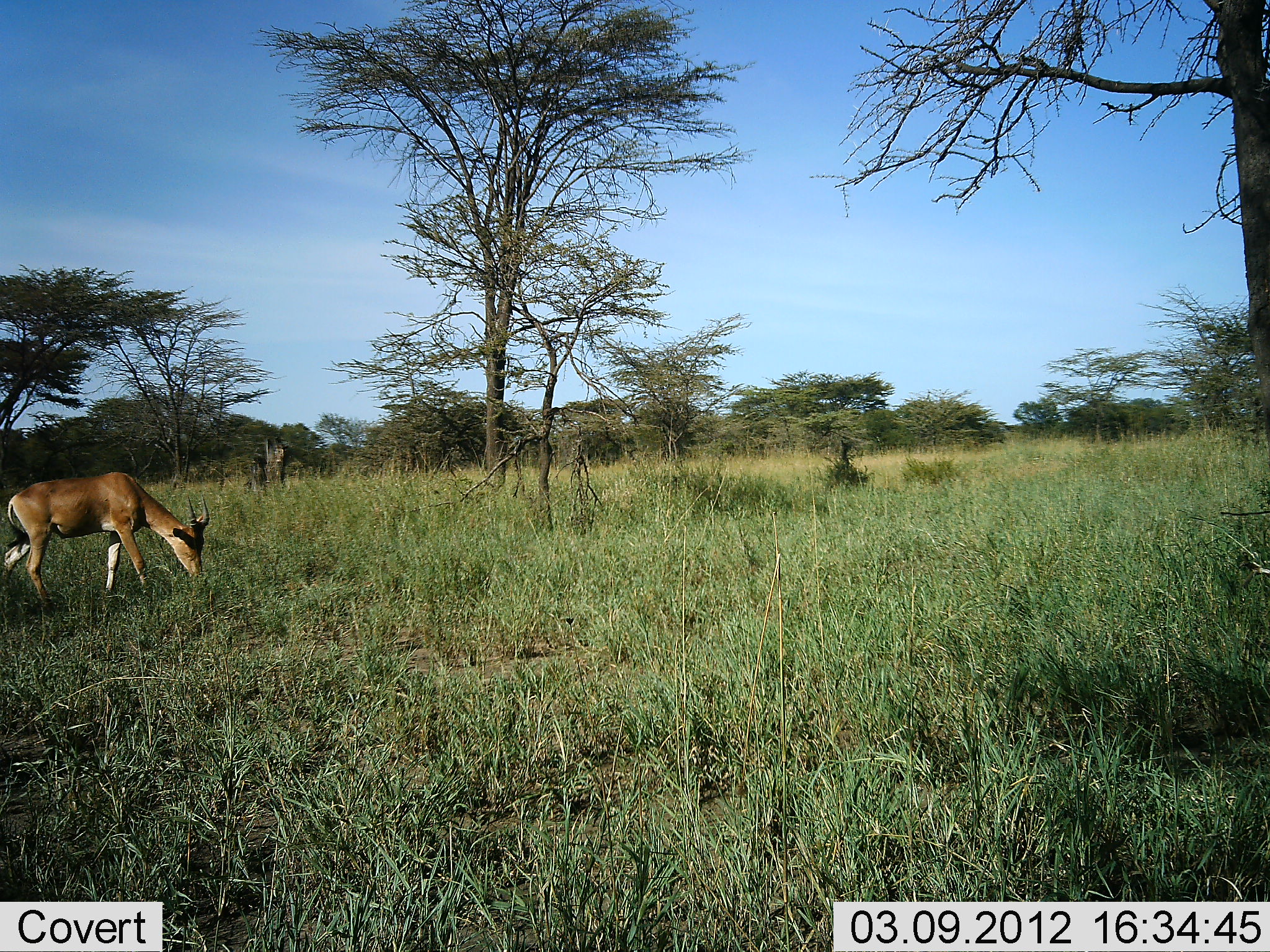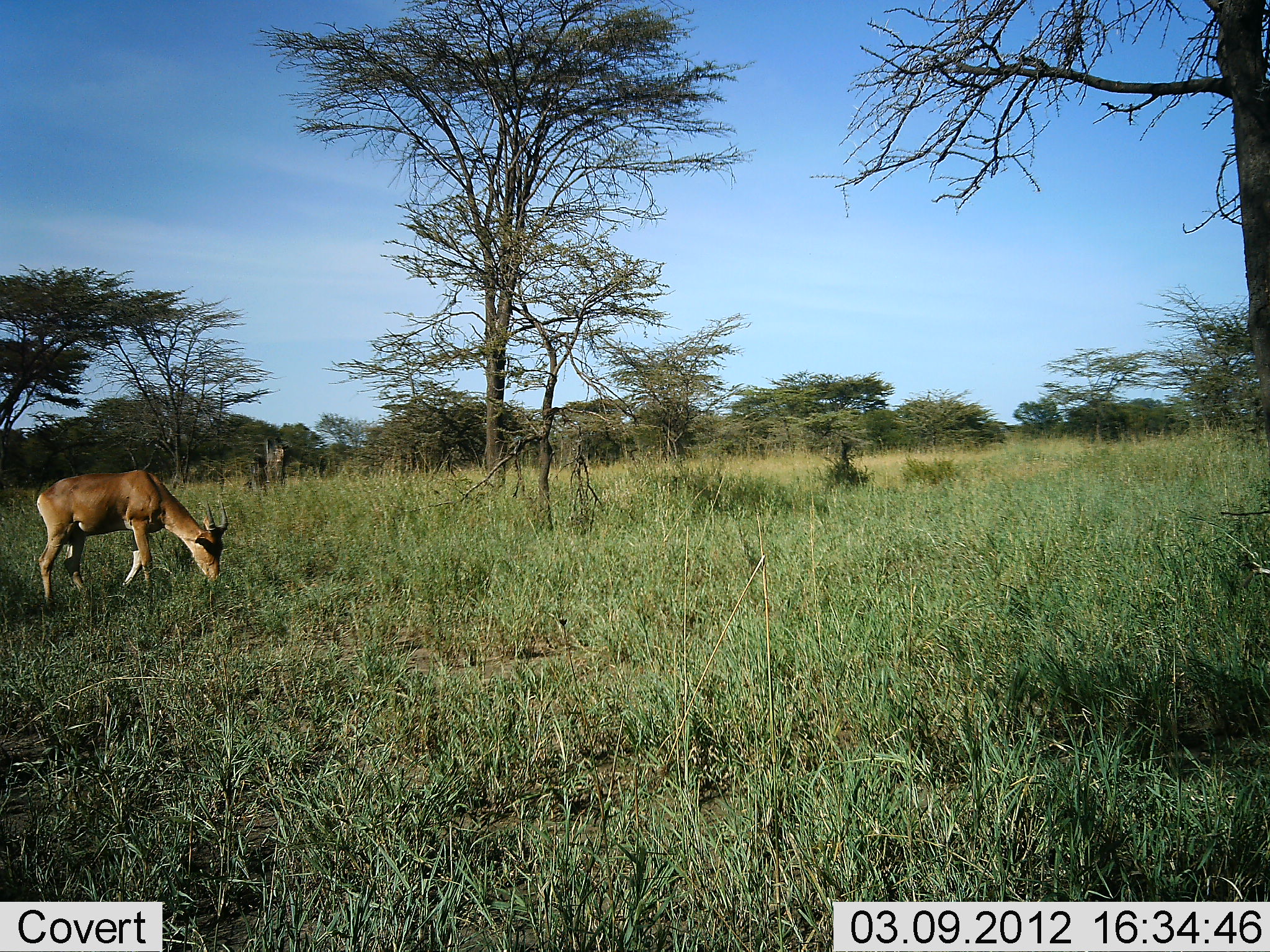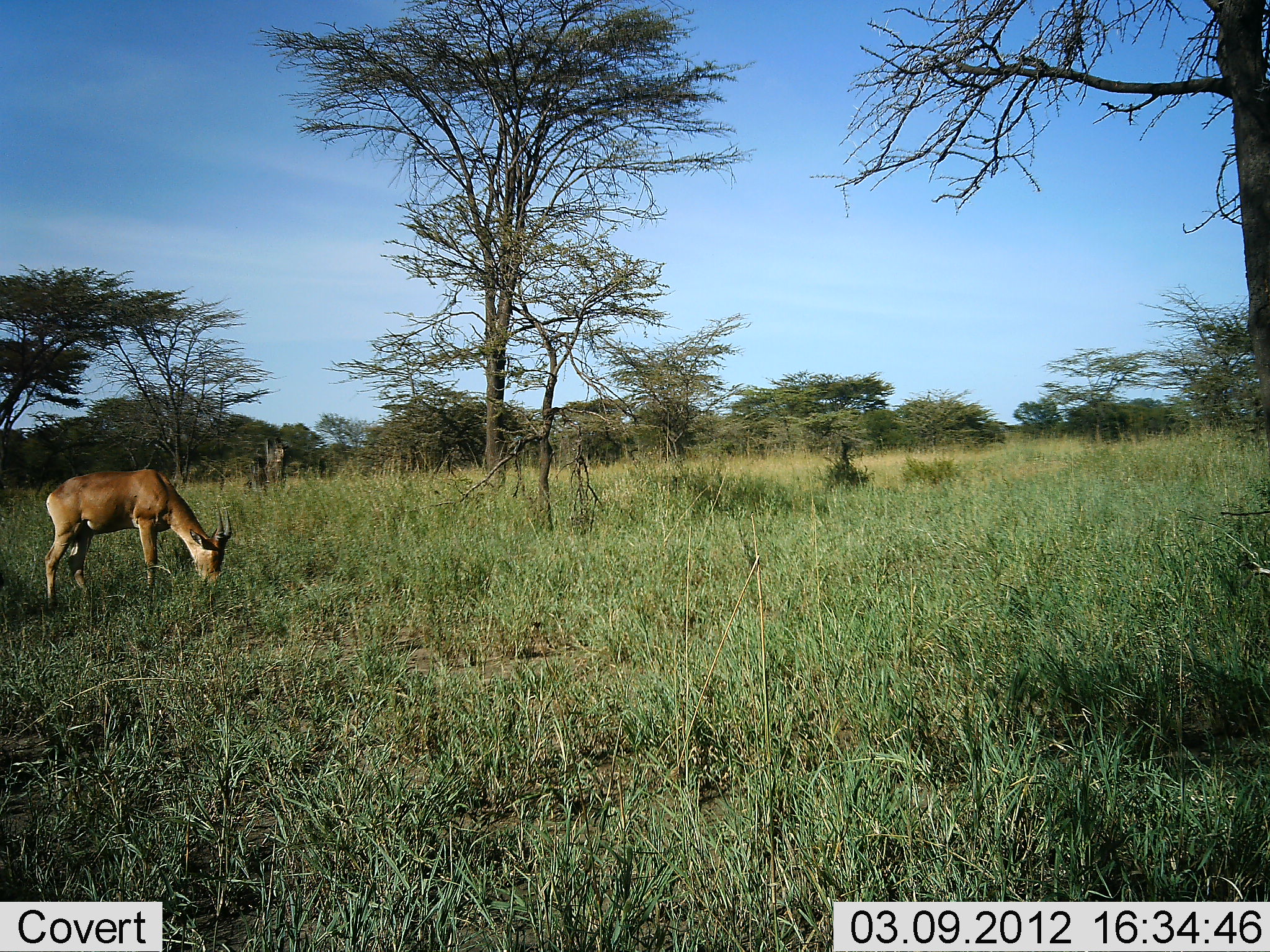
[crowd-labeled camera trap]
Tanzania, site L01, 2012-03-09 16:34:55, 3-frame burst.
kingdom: Animalia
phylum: Chordata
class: Mammalia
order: Artiodactyla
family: Bovidae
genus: Alcelaphus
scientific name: Alcelaphus buselaphus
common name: hartebeest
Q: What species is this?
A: Hartebeest (Alcelaphus buselaphus).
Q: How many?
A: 1.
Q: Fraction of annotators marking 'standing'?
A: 20%.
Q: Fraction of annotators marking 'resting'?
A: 0%.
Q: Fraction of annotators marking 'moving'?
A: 7%.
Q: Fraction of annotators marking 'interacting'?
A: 0%.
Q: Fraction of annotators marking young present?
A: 7%.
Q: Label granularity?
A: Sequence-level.